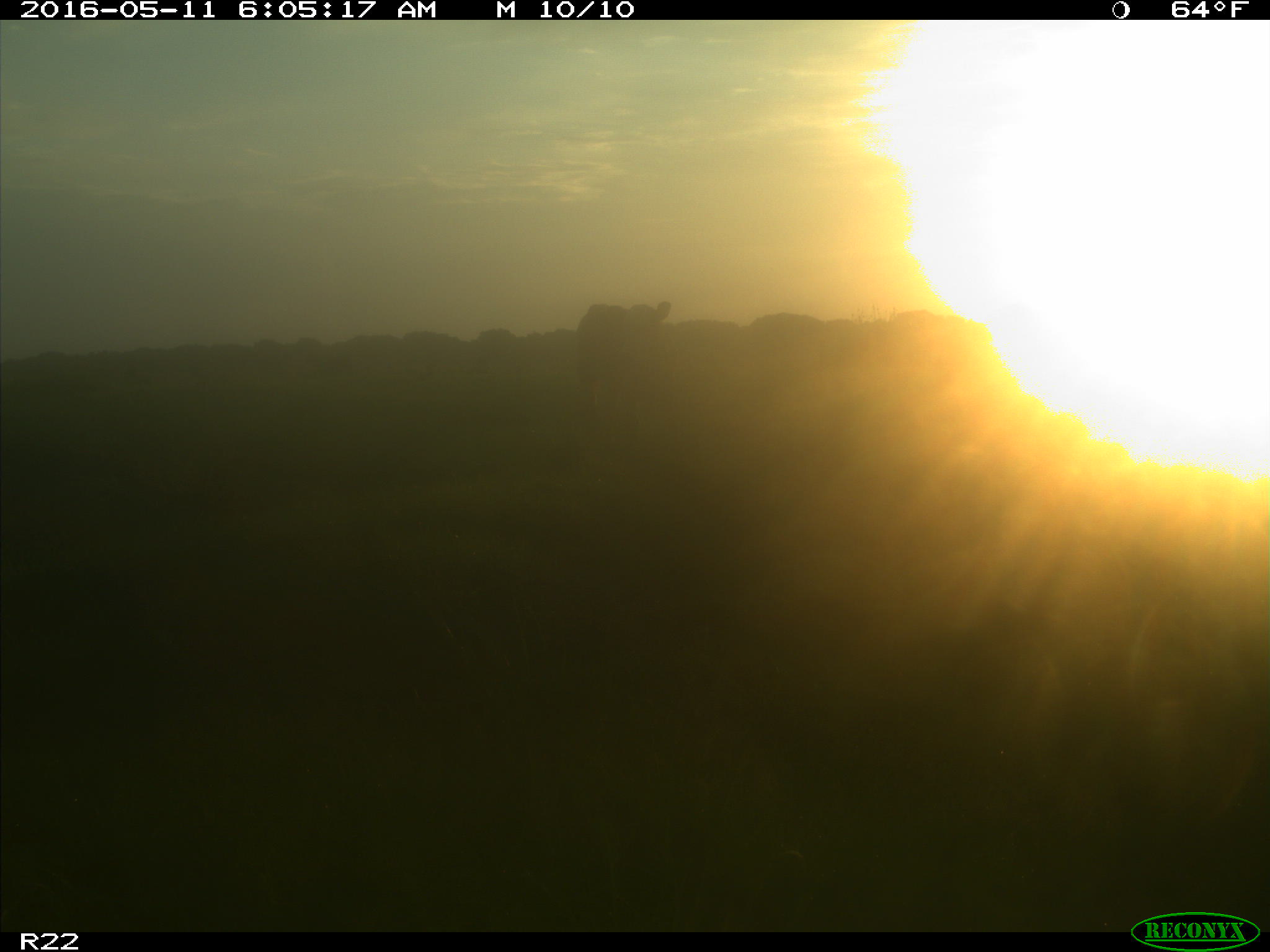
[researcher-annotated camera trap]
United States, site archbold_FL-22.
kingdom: Animalia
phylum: Chordata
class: Mammalia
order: Artiodactyla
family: Bovidae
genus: Bos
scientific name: Bos taurus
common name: domestic cow